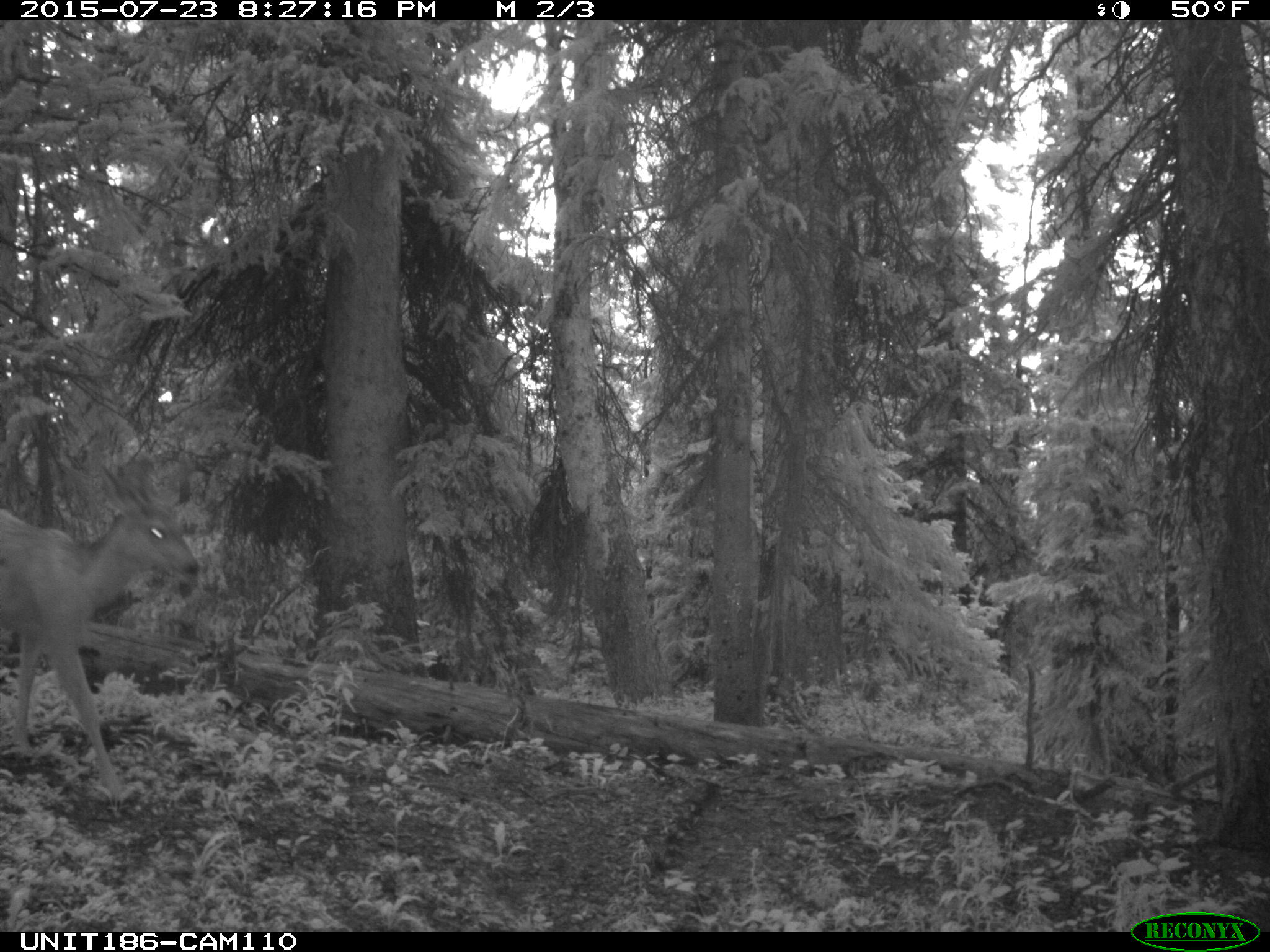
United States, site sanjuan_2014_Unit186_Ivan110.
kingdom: Animalia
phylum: Chordata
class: Mammalia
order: Artiodactyla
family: Cervidae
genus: Odocoileus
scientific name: Odocoileus hemionus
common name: mule deer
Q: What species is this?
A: Odocoileus hemionus (mule deer).